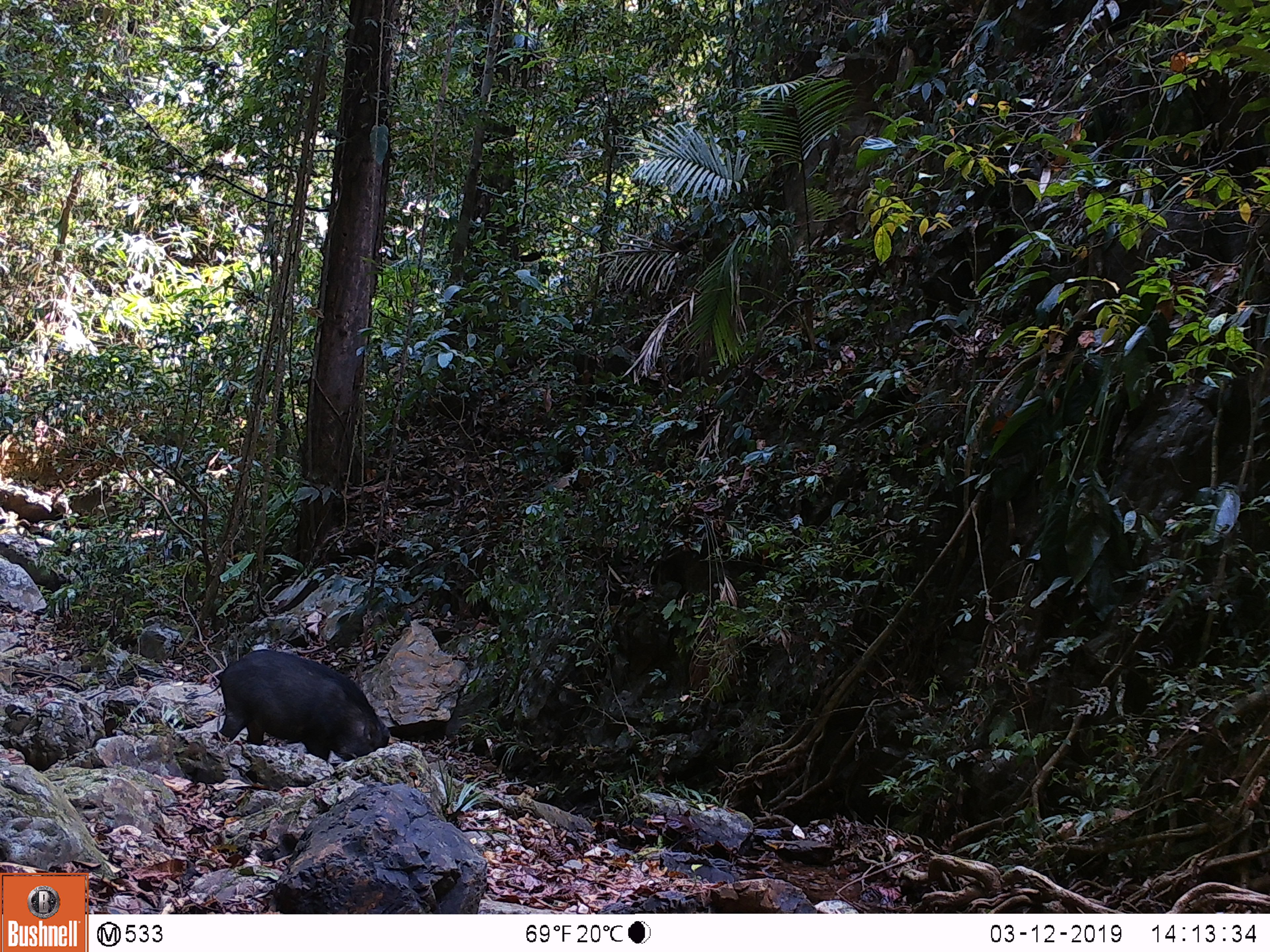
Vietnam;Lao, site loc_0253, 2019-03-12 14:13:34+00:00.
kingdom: Animalia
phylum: Chordata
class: Mammalia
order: Artiodactyla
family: Suidae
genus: Sus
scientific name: Sus scrofa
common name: eurasian wild pig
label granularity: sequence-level